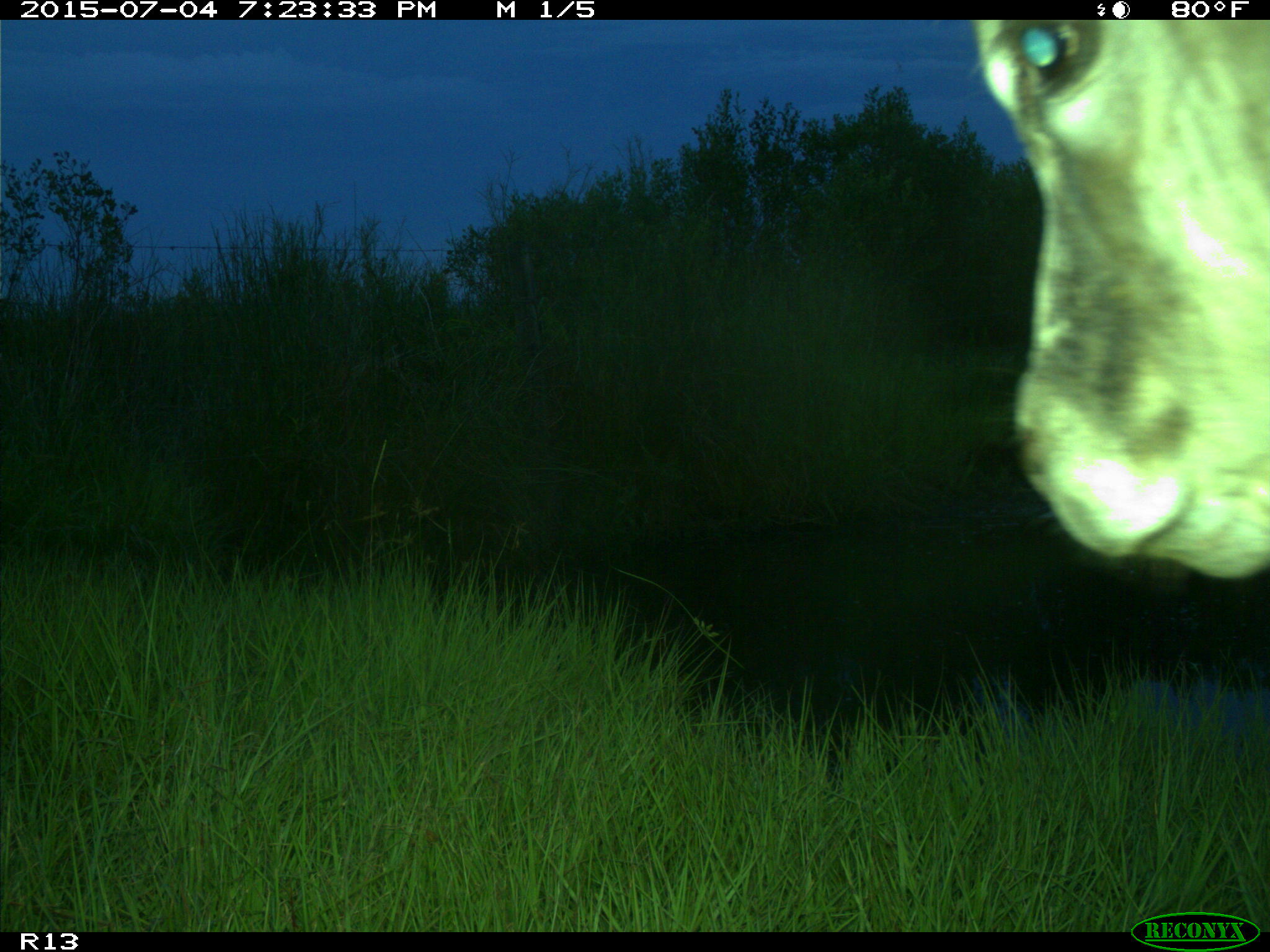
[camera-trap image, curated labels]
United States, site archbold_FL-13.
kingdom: Animalia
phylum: Chordata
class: Mammalia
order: Artiodactyla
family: Bovidae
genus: Bos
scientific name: Bos taurus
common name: domestic cow